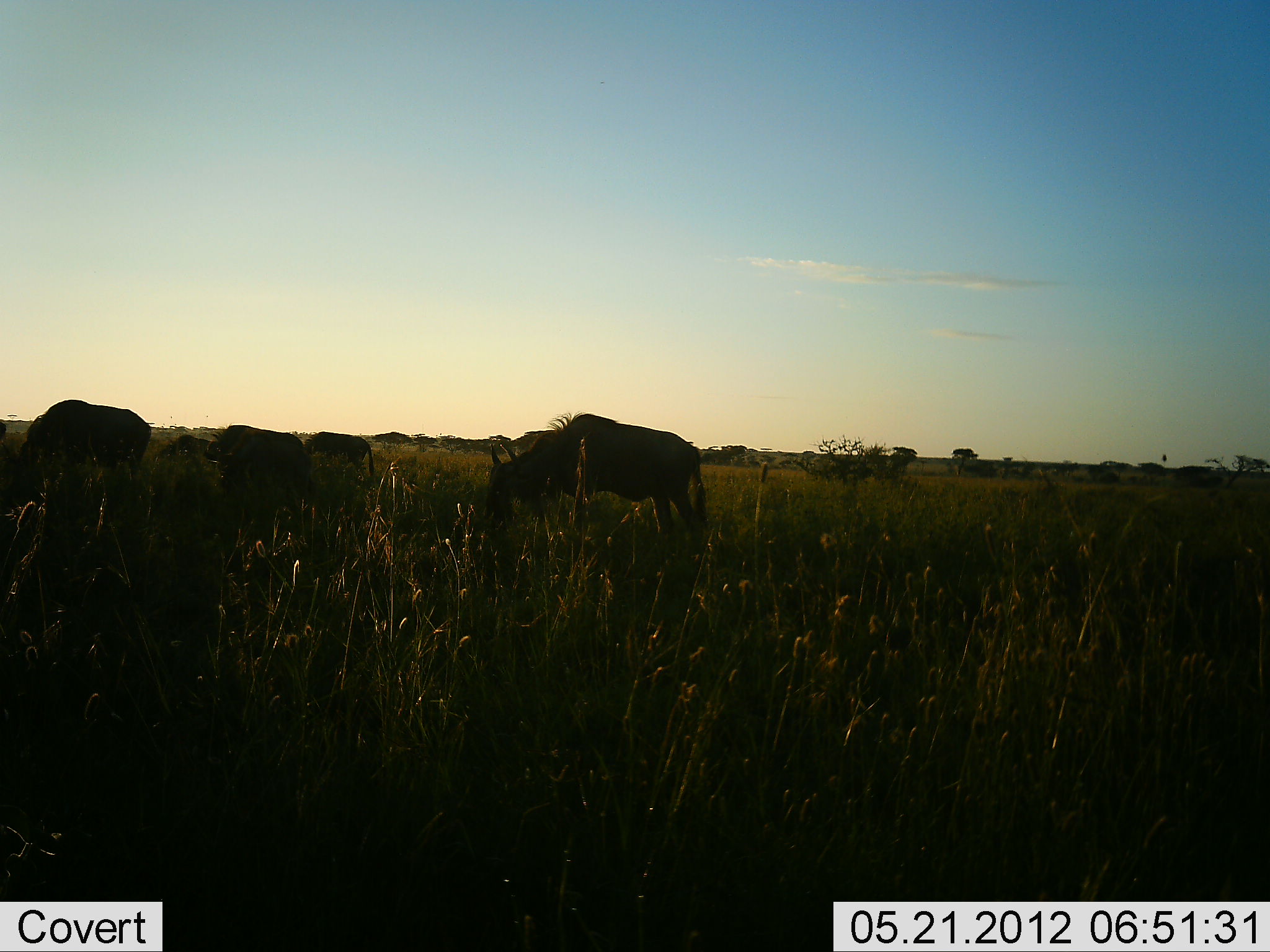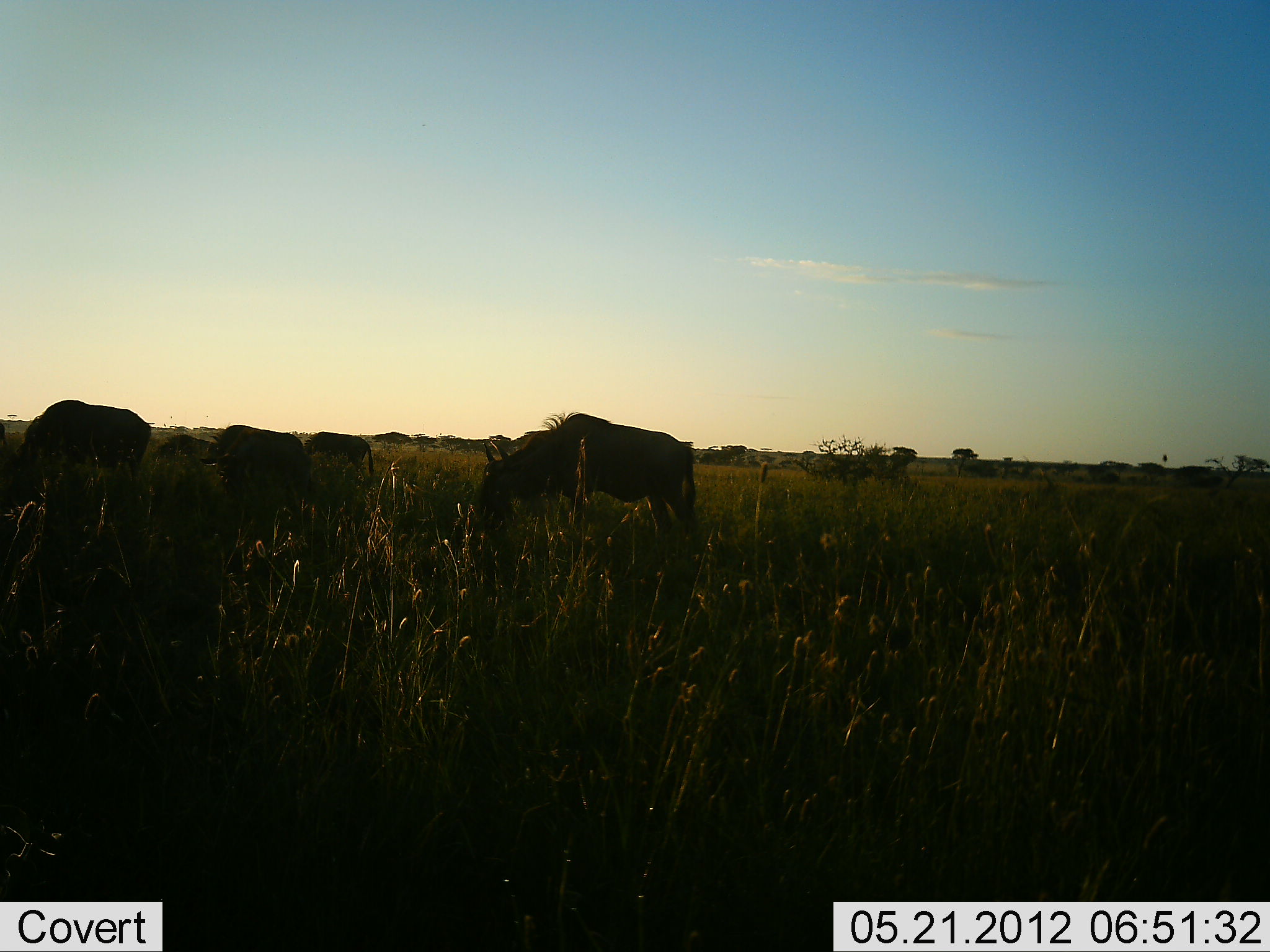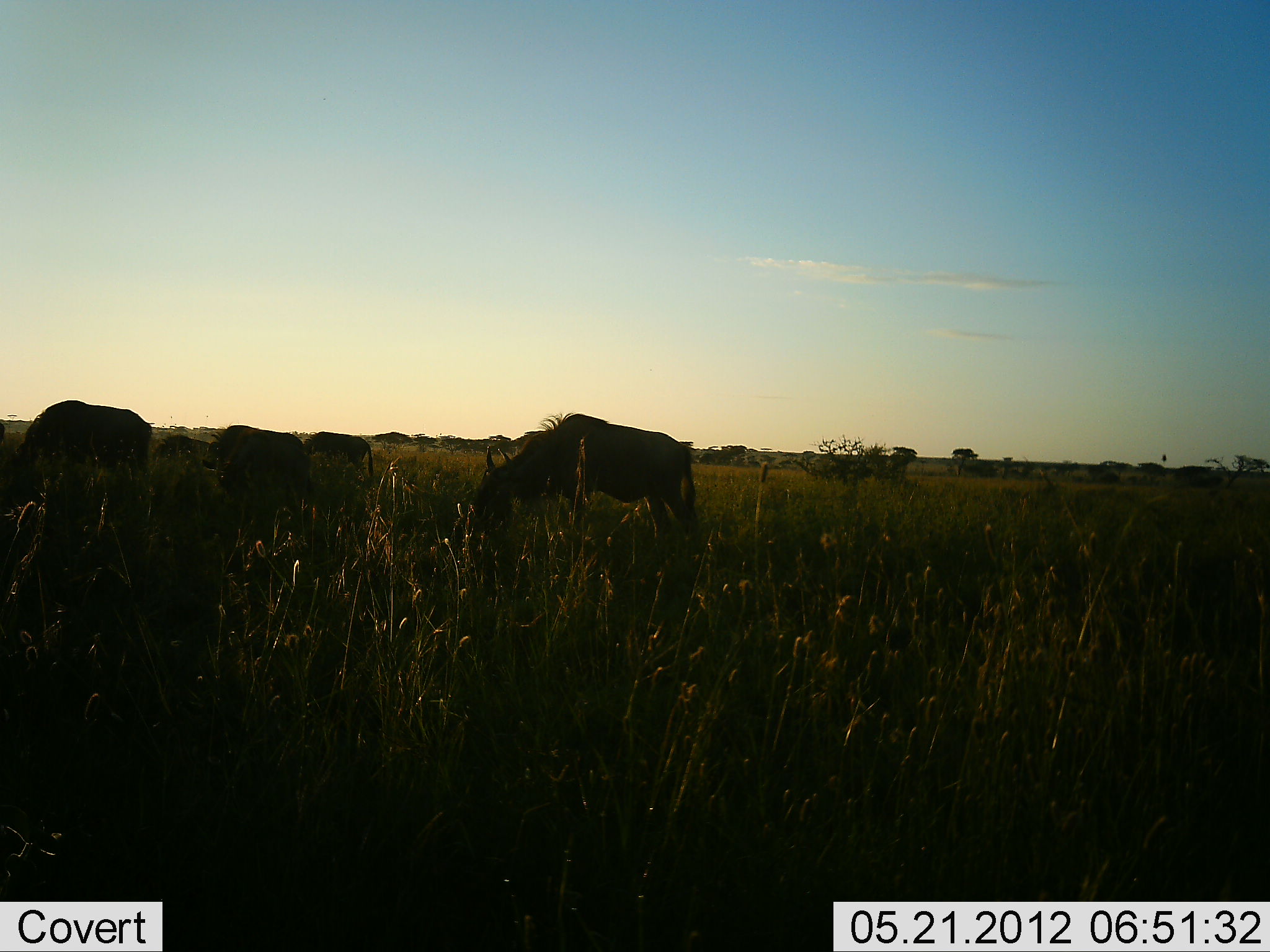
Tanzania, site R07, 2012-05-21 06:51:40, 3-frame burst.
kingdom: Animalia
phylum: Chordata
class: Mammalia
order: Artiodactyla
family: Bovidae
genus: Connochaetes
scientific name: Connochaetes taurinus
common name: blue wildebeest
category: wildebeest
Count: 5.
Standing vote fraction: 30%.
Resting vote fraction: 0%.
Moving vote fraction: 0%.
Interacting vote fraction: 0%.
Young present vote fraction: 0%.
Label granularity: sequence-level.